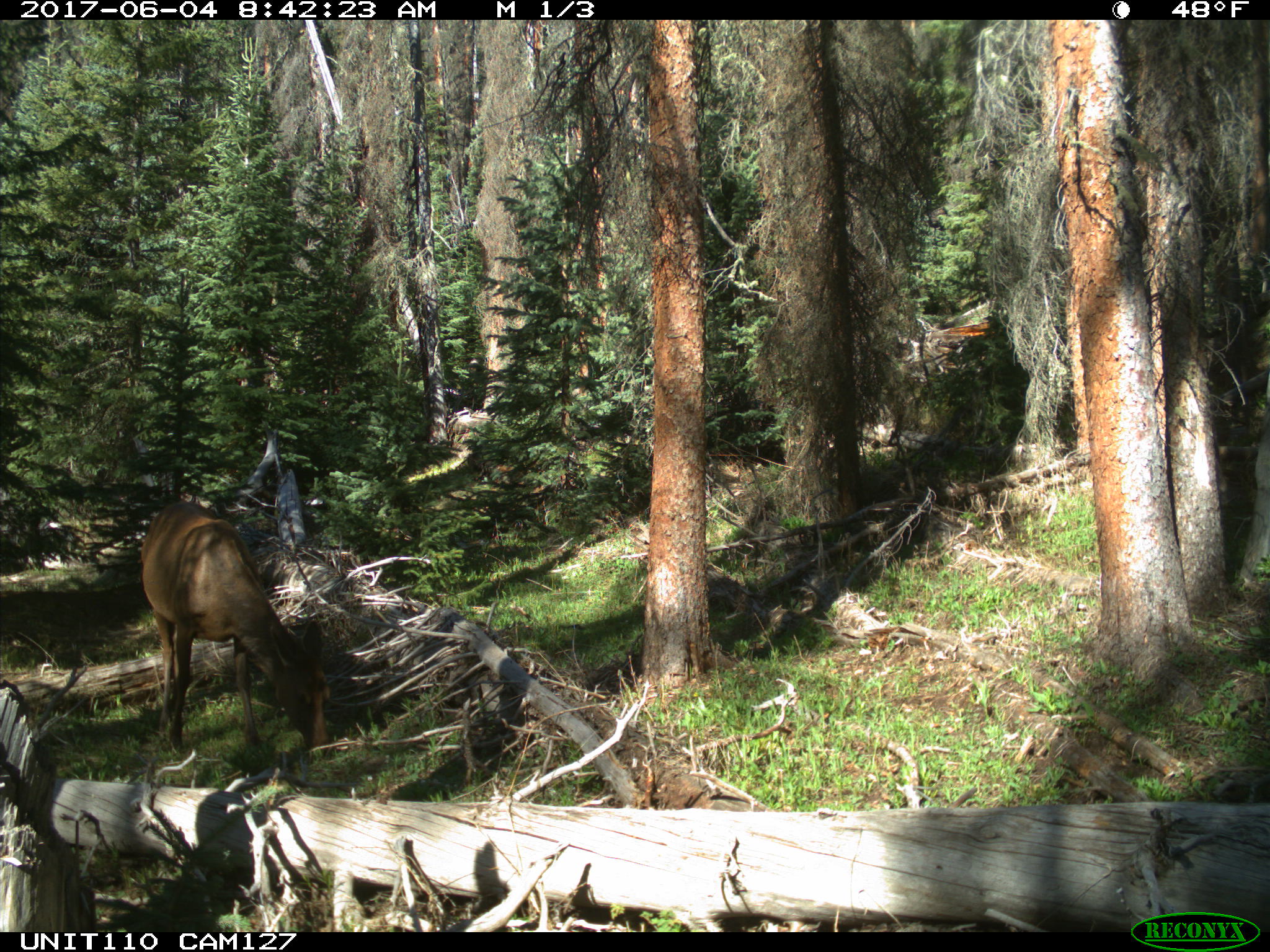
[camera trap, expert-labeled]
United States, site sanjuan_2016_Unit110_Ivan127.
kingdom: Animalia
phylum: Chordata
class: Mammalia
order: Artiodactyla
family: Cervidae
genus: Cervus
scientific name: Cervus elaphus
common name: red deer